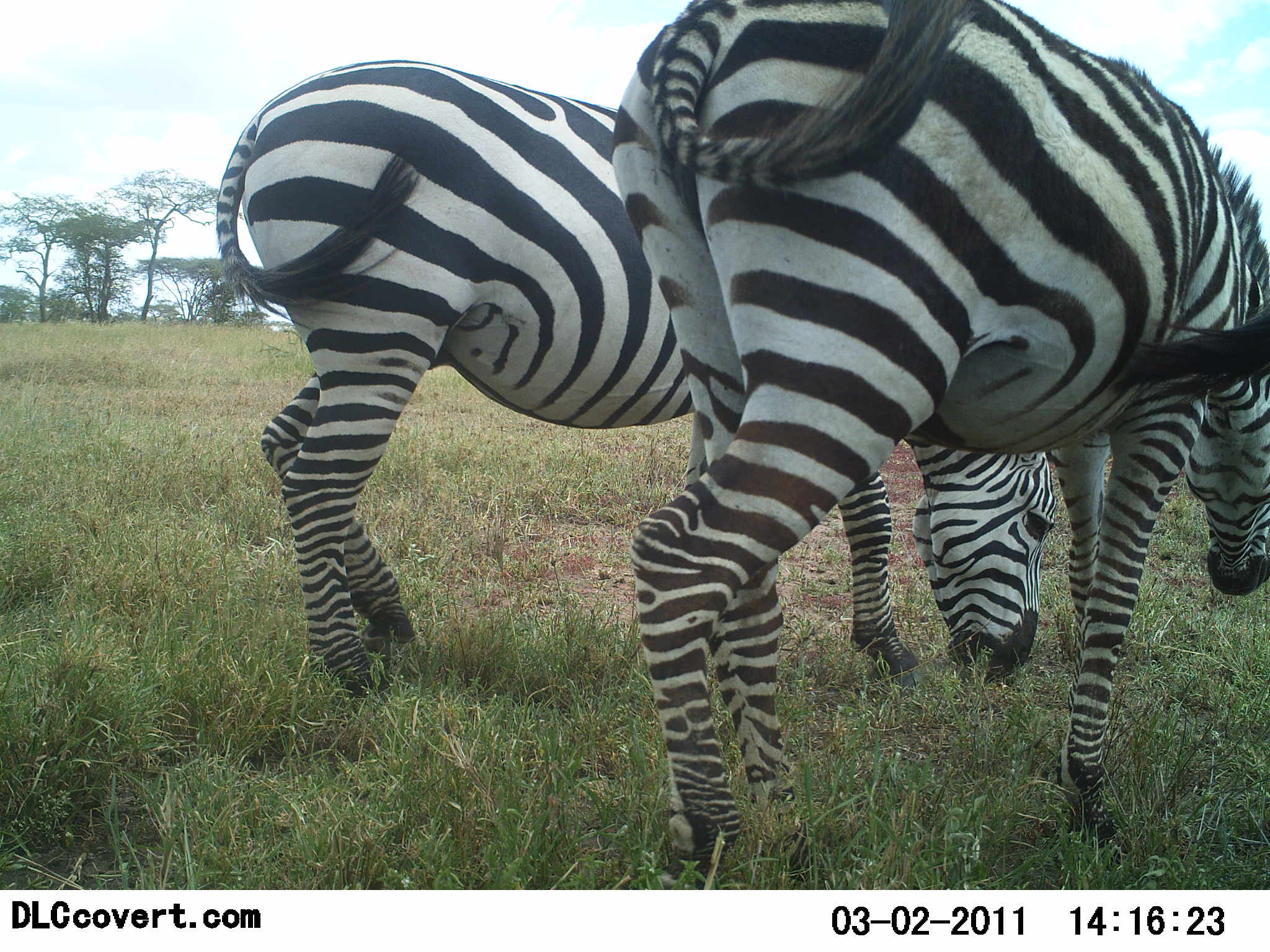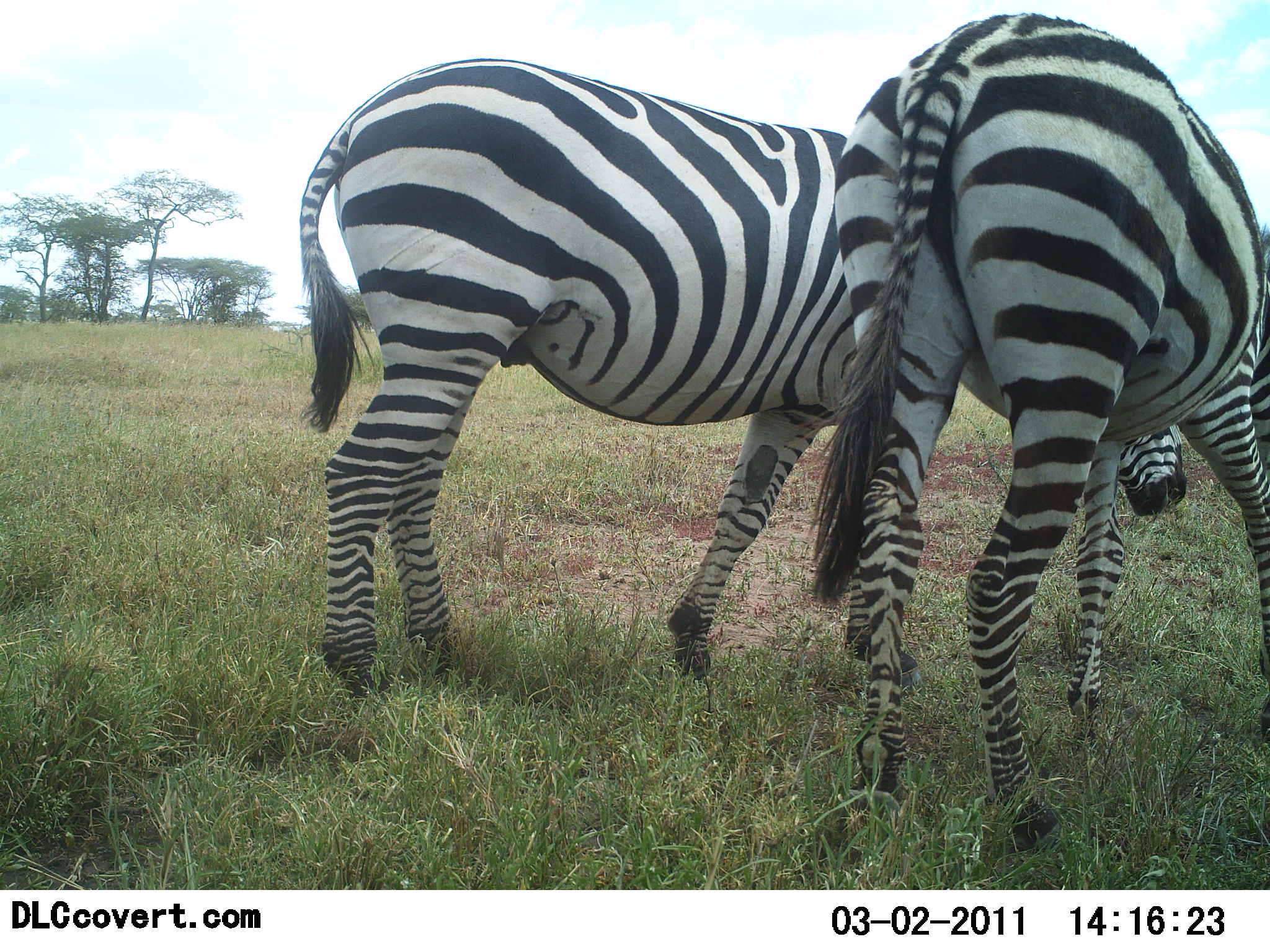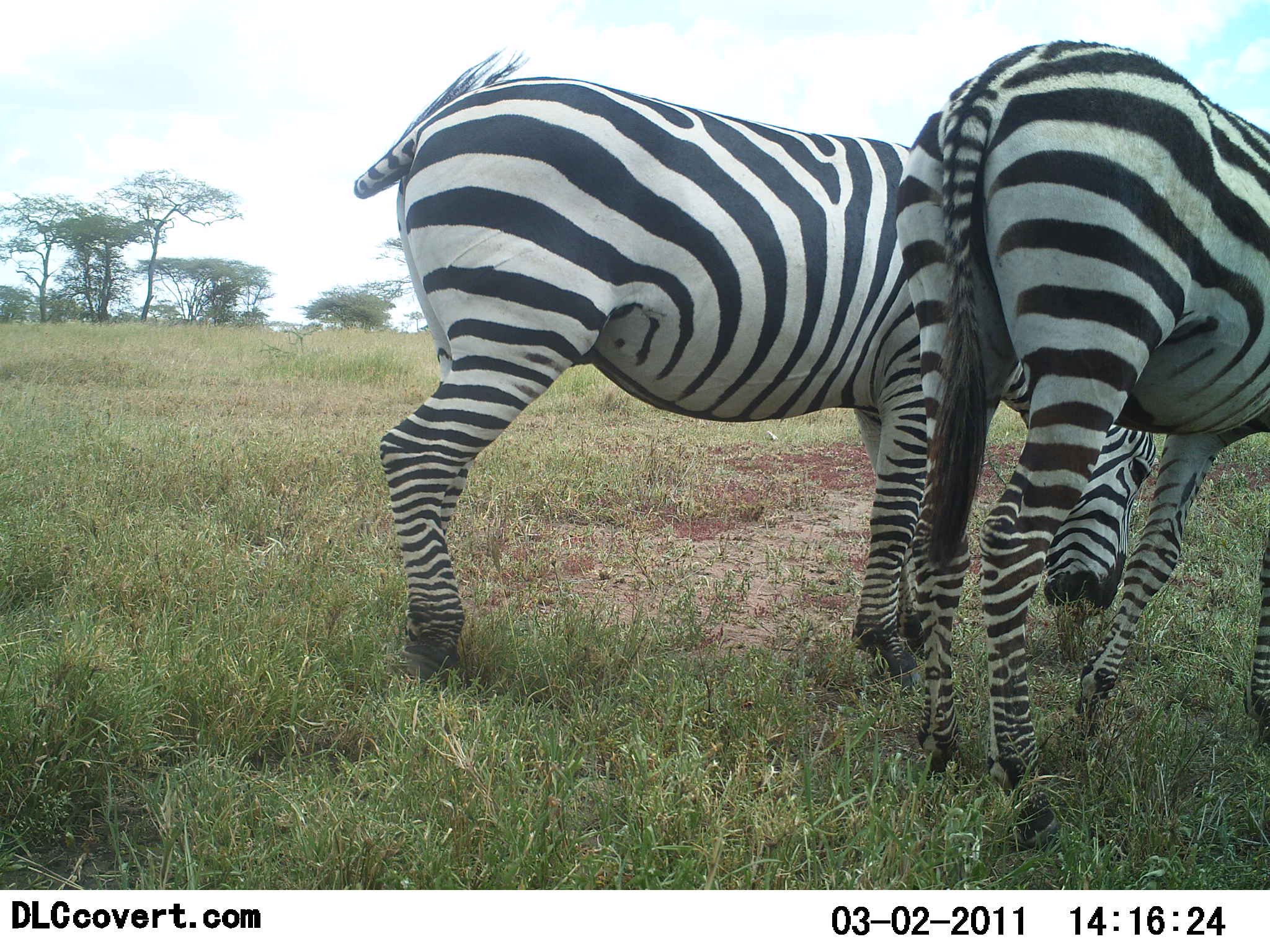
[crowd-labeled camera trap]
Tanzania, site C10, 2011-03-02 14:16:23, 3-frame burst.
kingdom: Animalia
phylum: Chordata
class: Mammalia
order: Perissodactyla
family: Equidae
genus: Equus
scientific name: Equus quagga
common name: plains zebra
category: zebra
Zebra (plains zebra) (Equus quagga), count 2. Behavior (volunteer vote fractions): standing 20%, resting 0%, moving 30%, interacting 60%. Young present (vote fraction): 0%. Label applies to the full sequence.